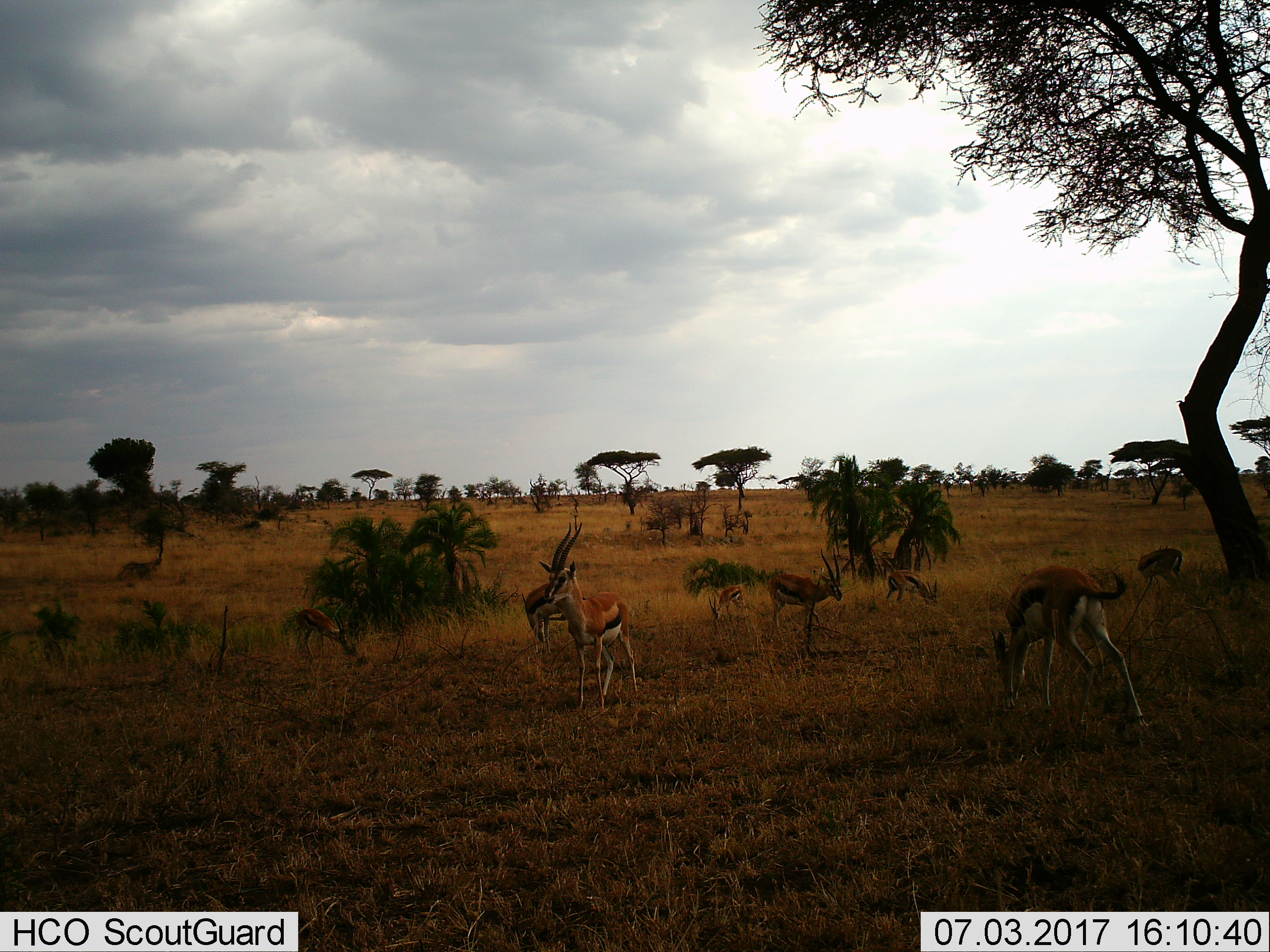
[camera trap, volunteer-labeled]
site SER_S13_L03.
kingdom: Animalia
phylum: Chordata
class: Mammalia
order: Artiodactyla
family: Bovidae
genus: Eudorcas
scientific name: Eudorcas thomsonii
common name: thomson's gazelle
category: gazellethomsons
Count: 8.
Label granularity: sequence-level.